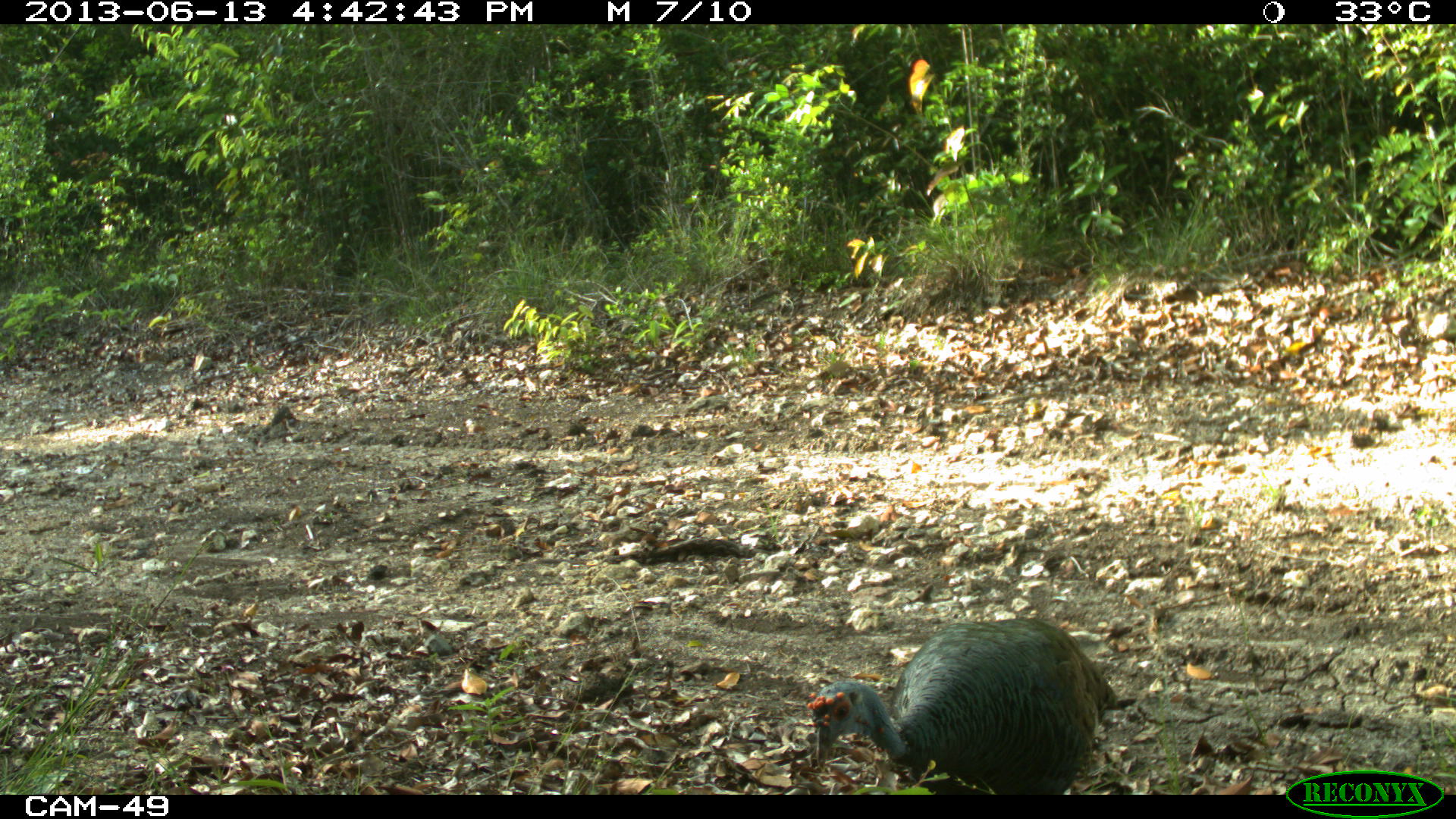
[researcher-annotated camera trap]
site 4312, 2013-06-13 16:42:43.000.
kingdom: Animalia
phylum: Chordata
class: Aves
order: Galliformes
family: Phasianidae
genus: Meleagris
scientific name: Meleagris ocellata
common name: ocellated turkey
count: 2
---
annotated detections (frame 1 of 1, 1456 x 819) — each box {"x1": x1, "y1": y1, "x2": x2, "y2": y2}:
meleagris ocellata: {"x1": 804, "y1": 615, "x2": 1136, "y2": 795}